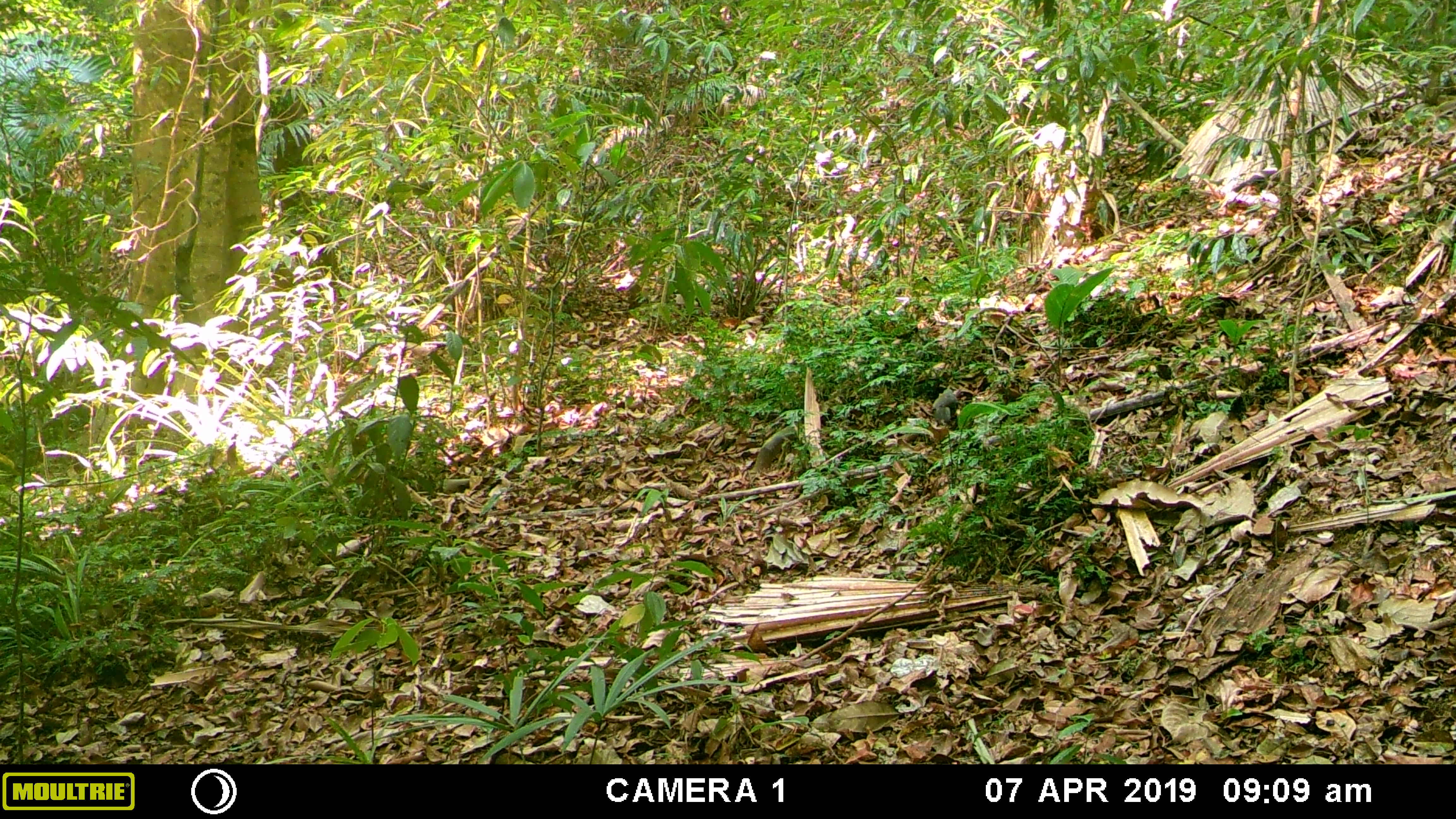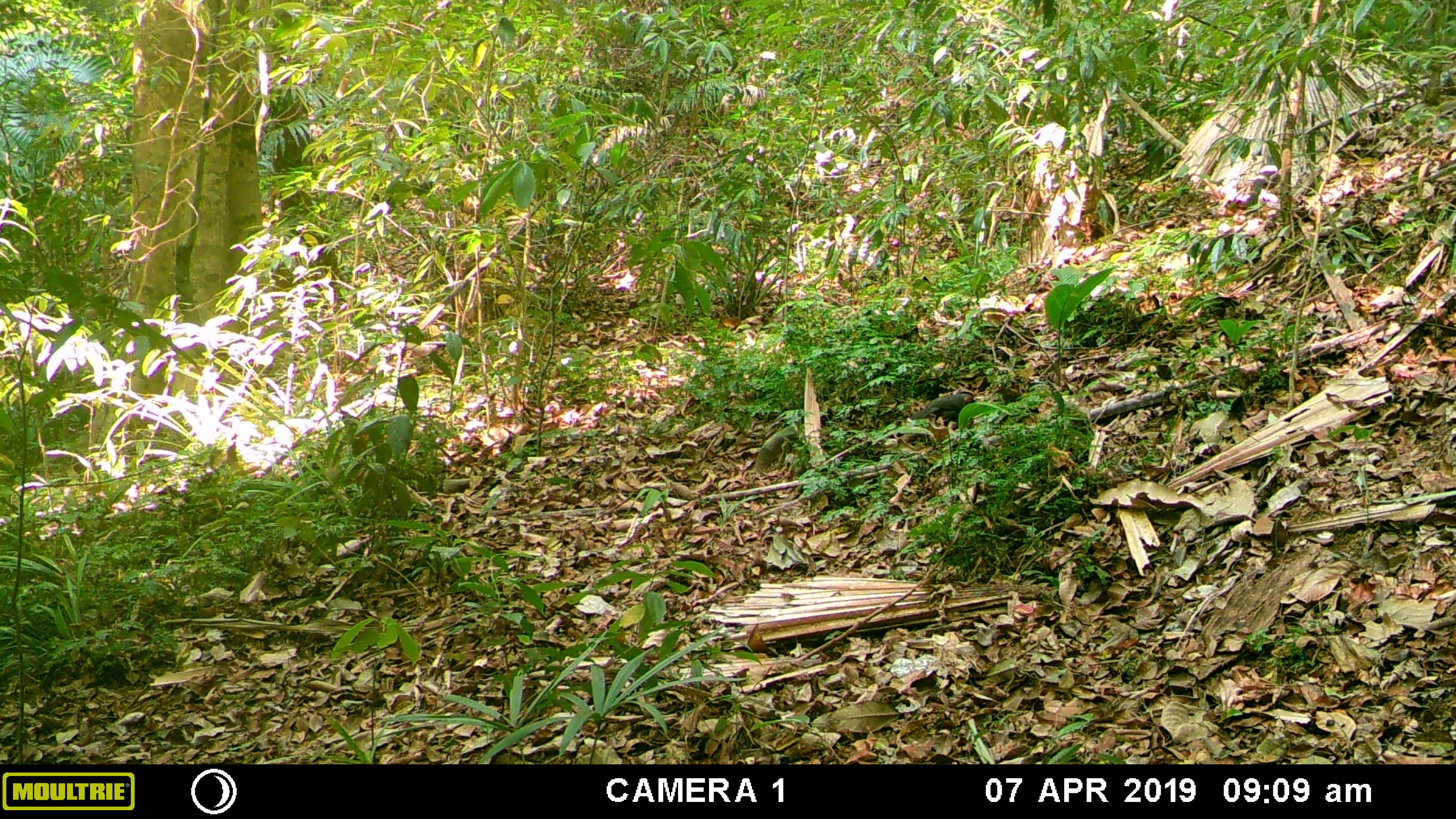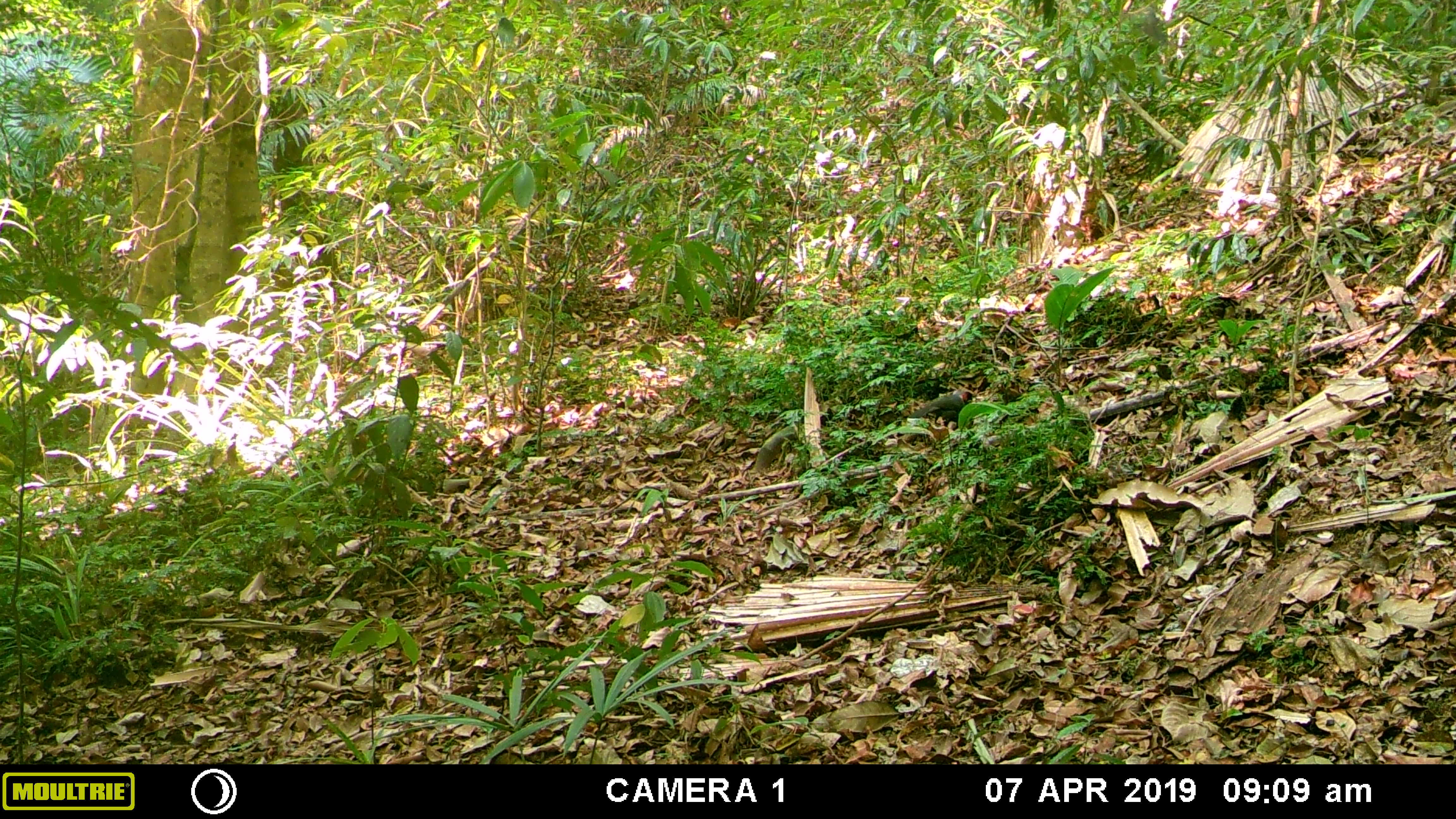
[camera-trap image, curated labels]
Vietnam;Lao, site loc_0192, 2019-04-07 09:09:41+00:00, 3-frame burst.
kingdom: Animalia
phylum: Chordata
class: Aves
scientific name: Aves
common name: bird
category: unidentified bird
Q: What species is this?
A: Unidentified bird (bird) (Aves).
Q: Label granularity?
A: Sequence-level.